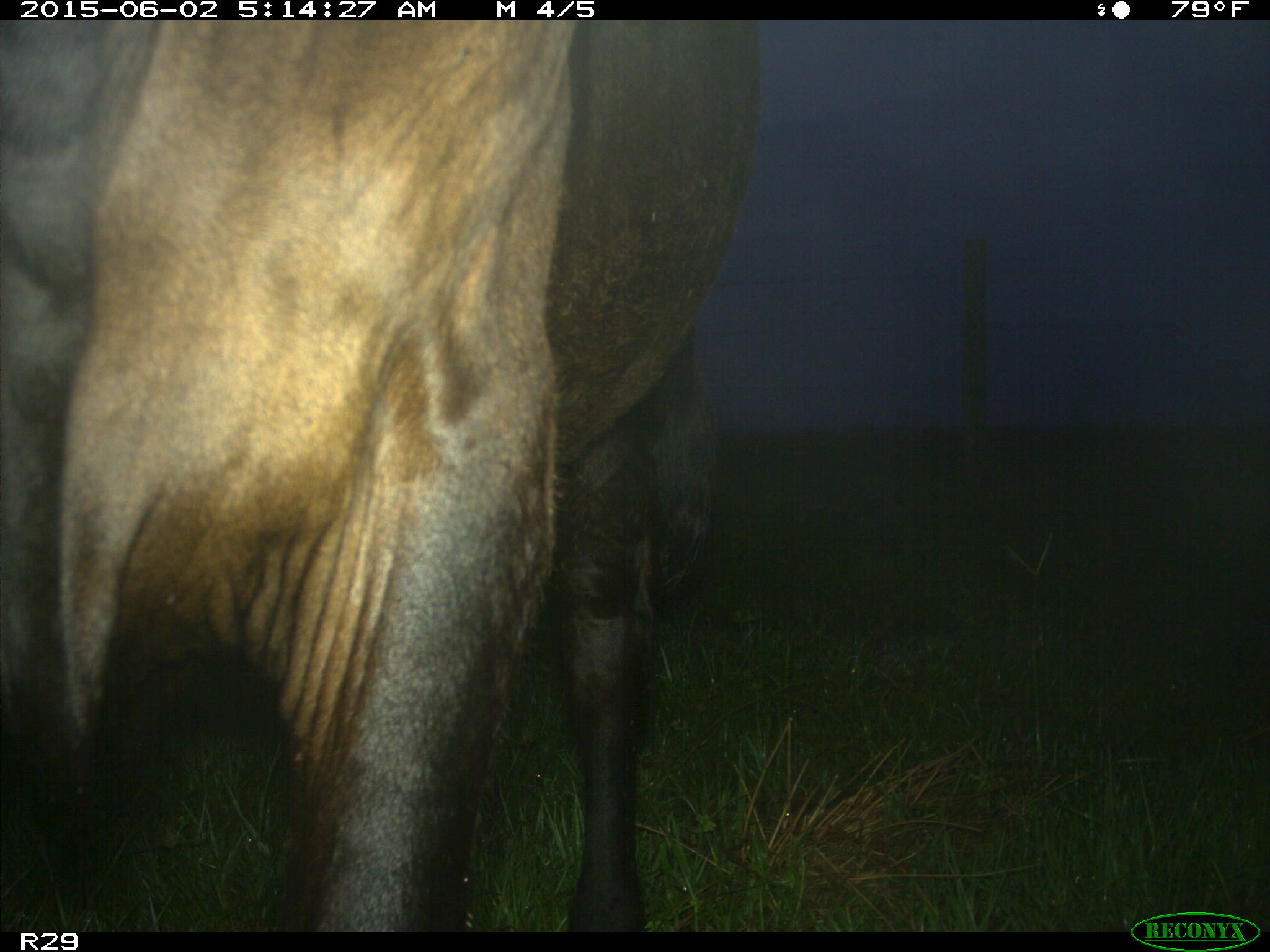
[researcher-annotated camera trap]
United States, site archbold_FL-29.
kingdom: Animalia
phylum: Chordata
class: Mammalia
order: Artiodactyla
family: Bovidae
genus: Bos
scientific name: Bos taurus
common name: domestic cow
Bos taurus (domestic cow).